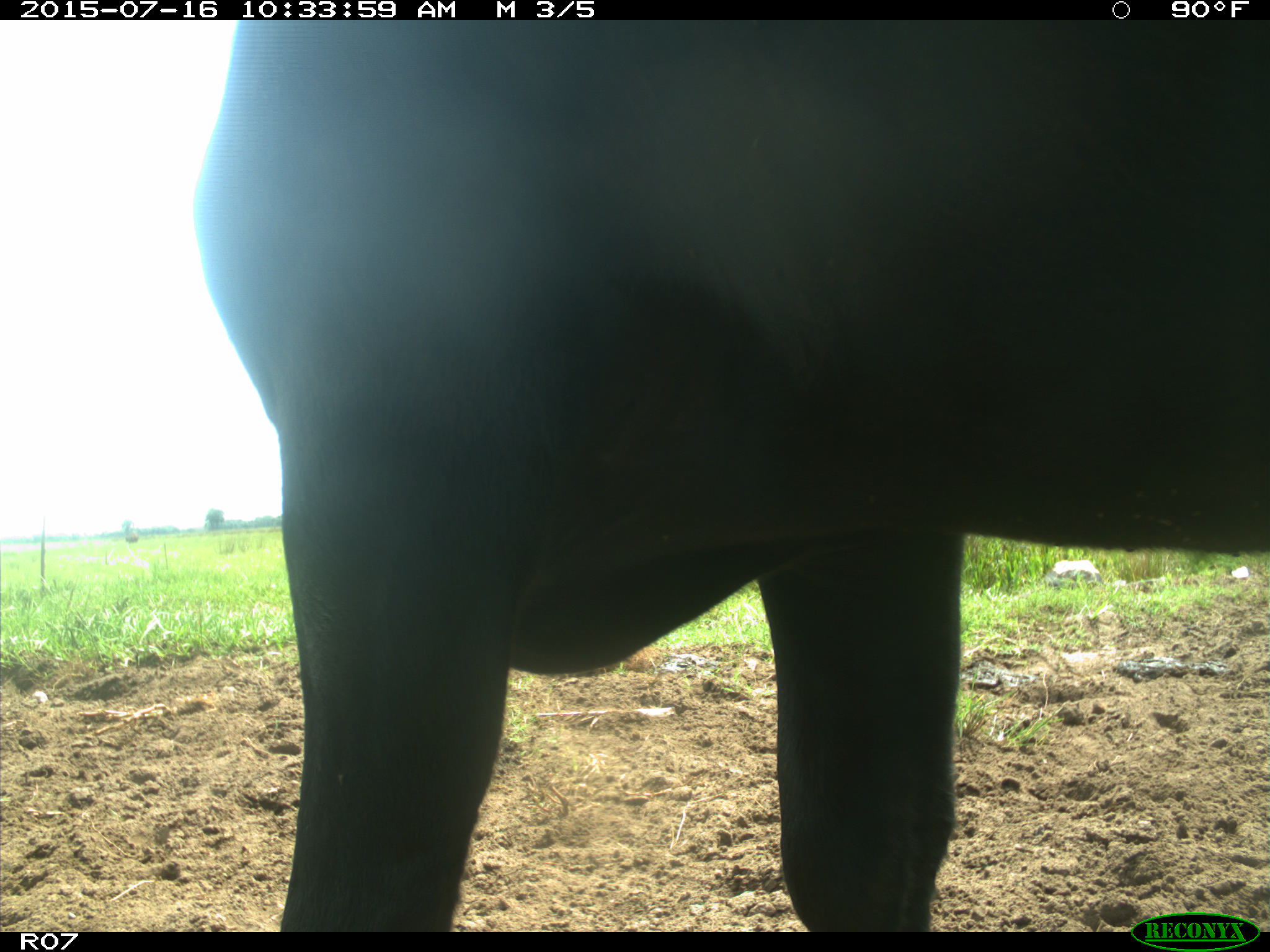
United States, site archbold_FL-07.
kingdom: Animalia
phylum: Chordata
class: Mammalia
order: Artiodactyla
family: Bovidae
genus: Bos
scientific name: Bos taurus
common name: domestic cow